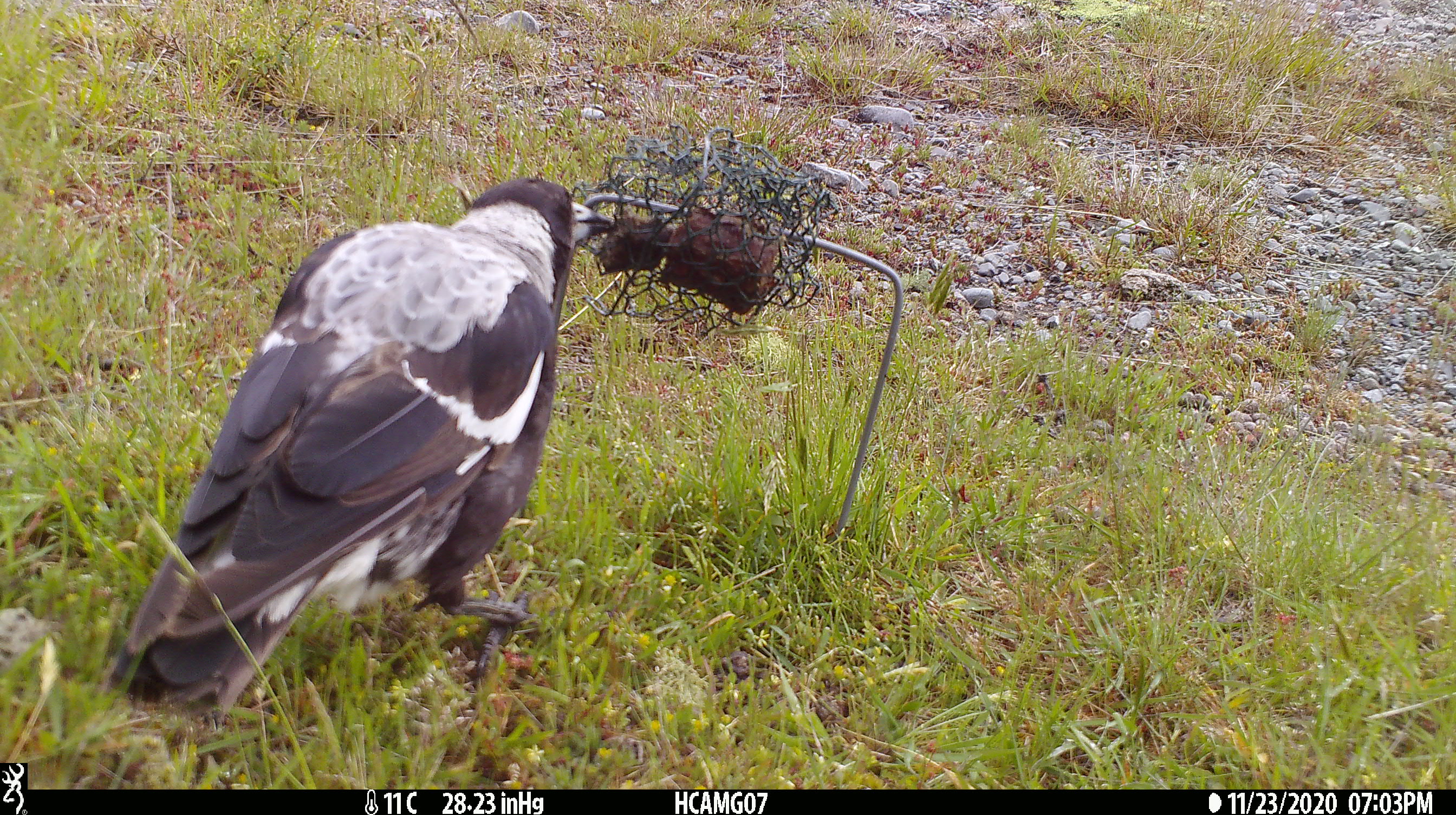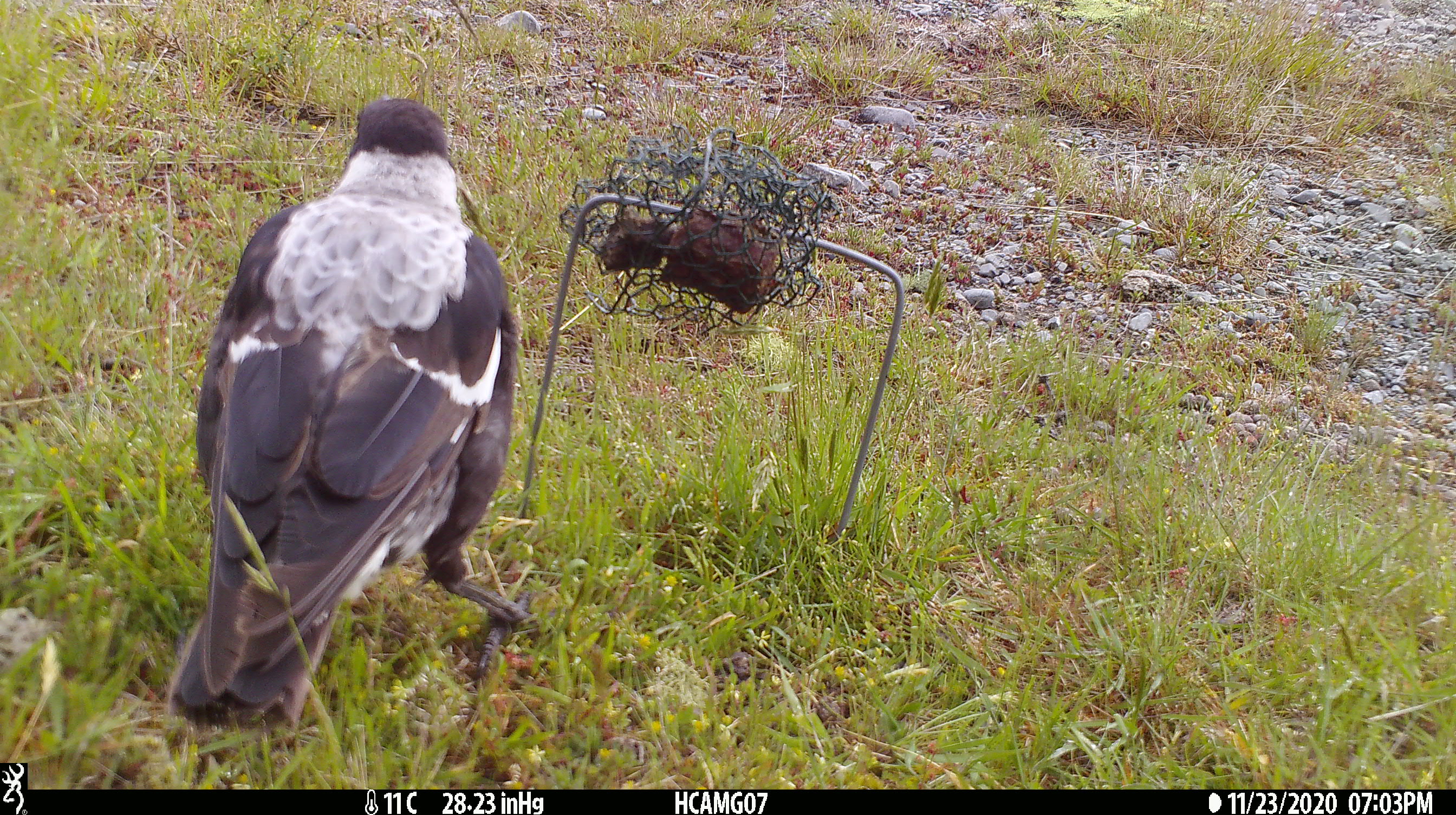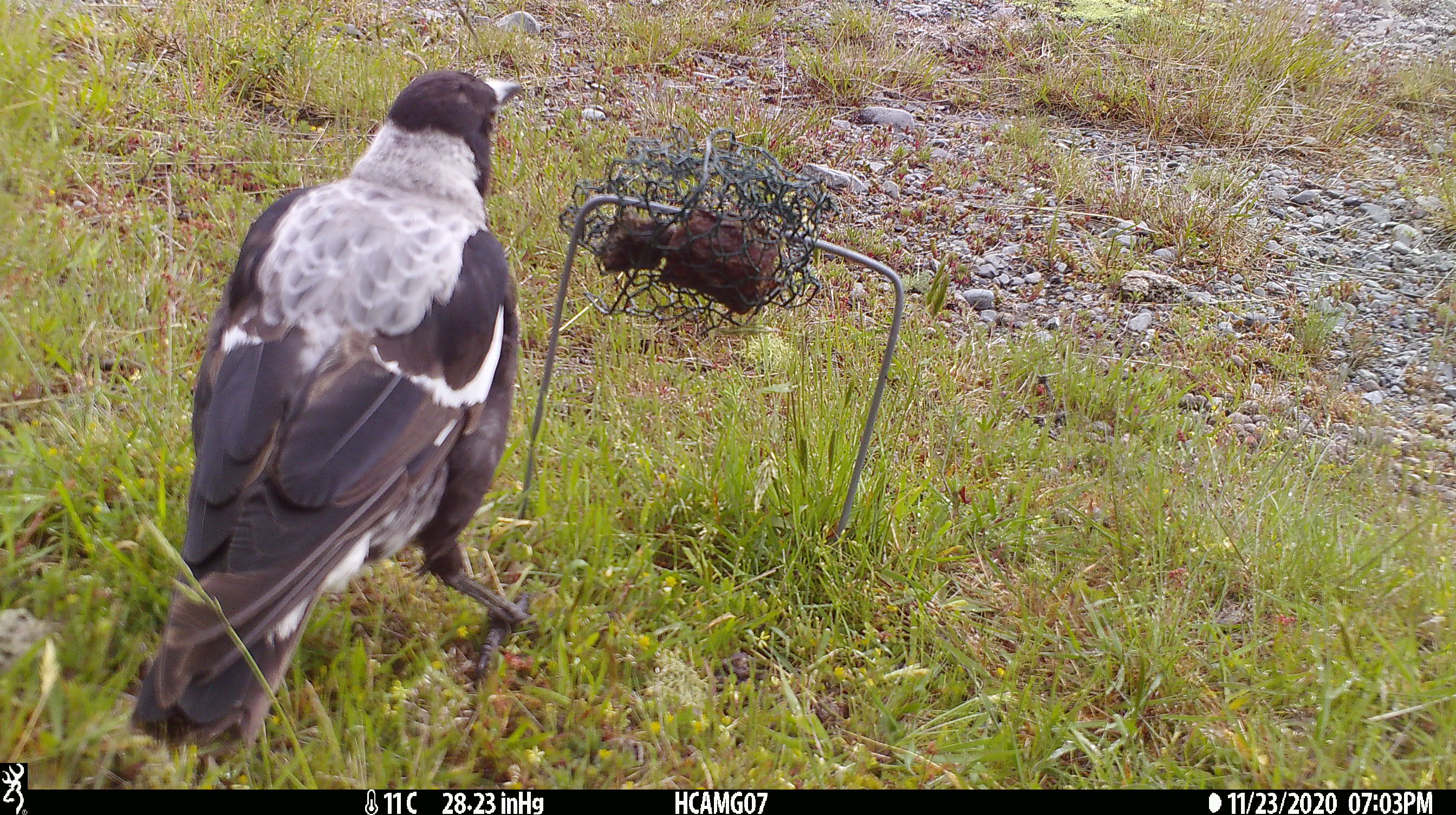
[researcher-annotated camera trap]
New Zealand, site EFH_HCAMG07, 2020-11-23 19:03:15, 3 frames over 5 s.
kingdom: Animalia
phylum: Chordata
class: Aves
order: Passeriformes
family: Artamidae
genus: Gymnorhina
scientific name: Gymnorhina tibicen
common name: australian magpie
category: magpie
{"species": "magpie (australian magpie) (Gymnorhina tibicen)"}